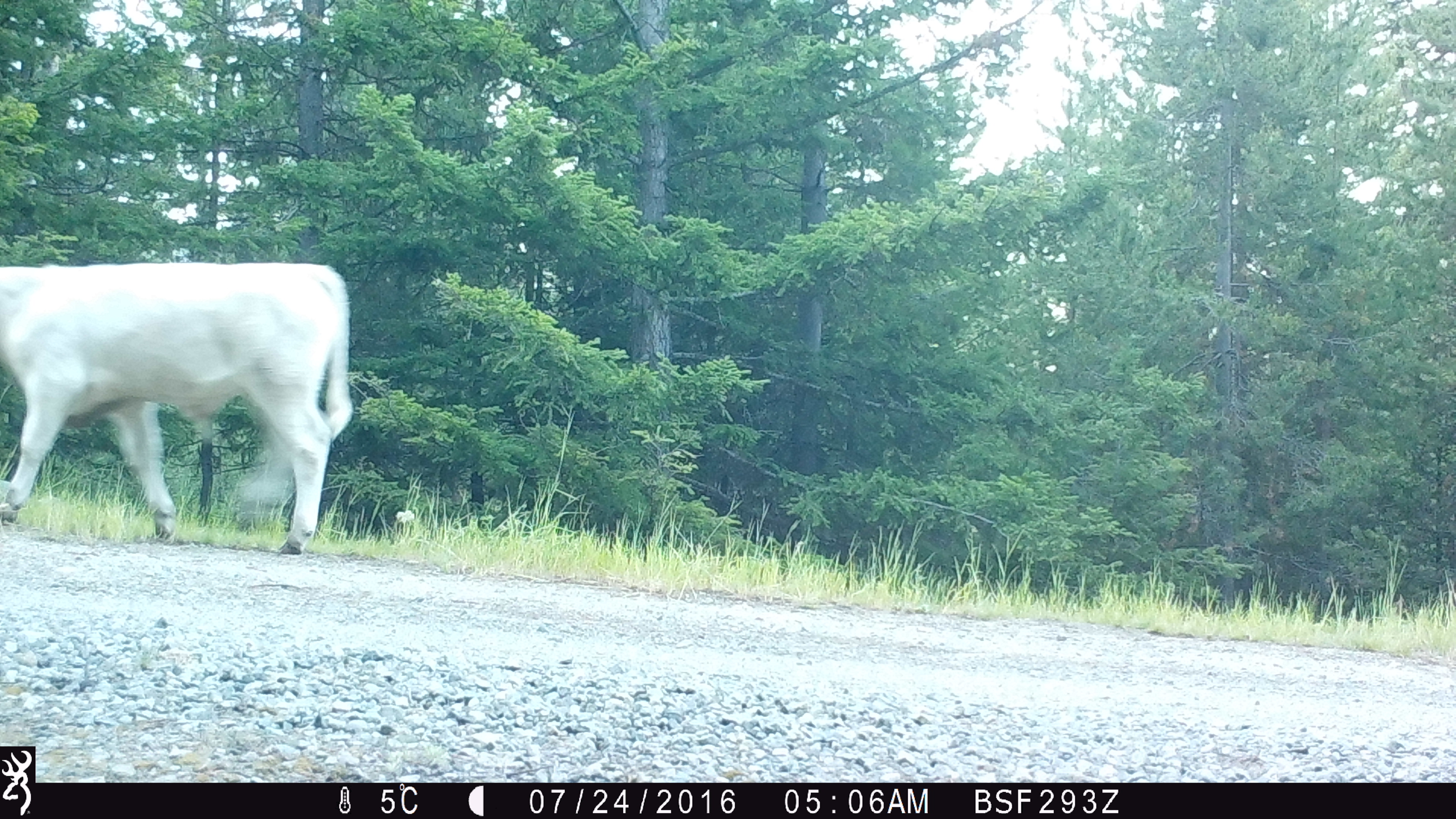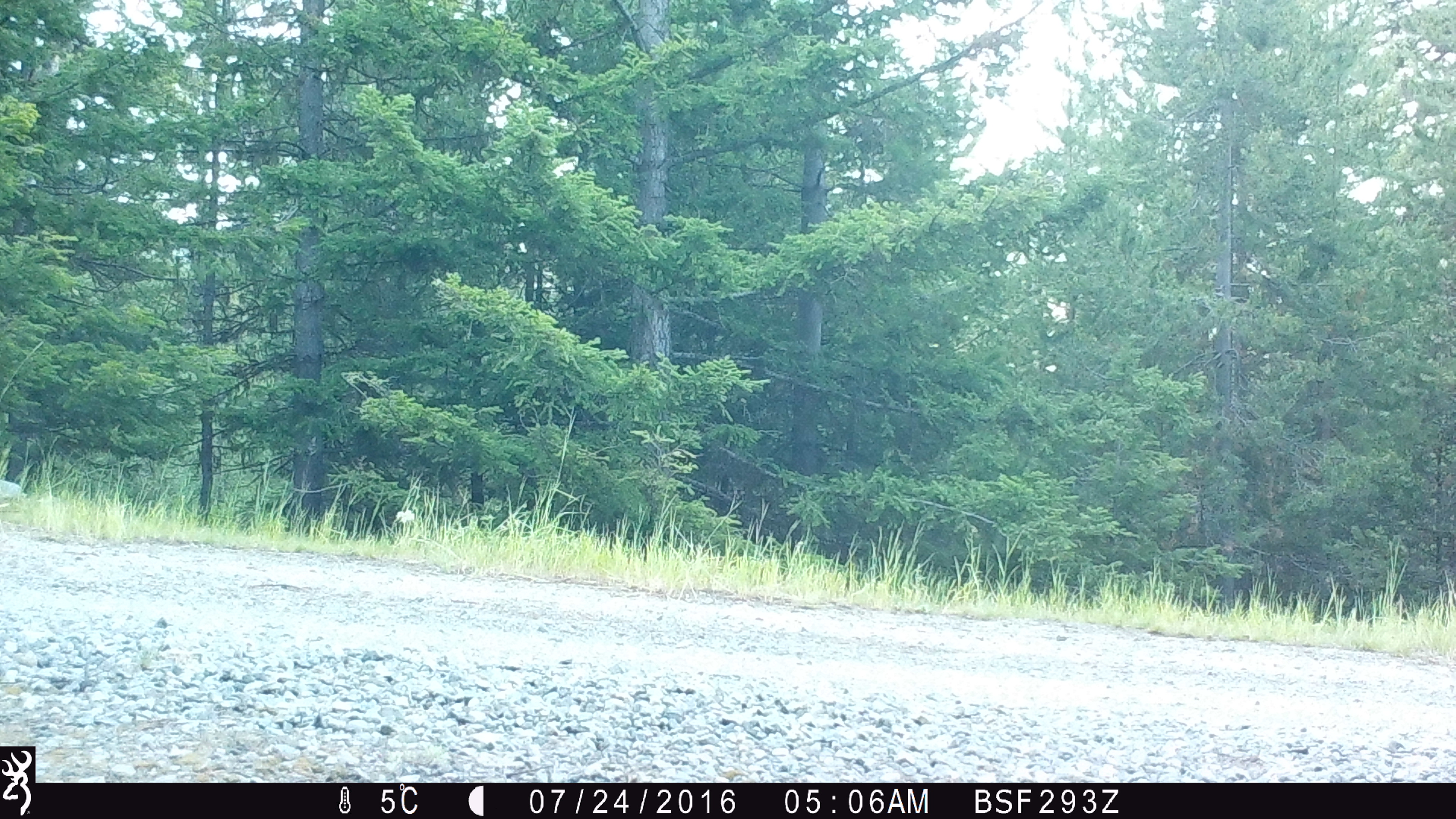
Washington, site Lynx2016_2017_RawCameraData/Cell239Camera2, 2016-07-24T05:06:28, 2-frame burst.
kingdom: Animalia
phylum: Chordata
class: Mammalia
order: Artiodactyla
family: Bovidae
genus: Bos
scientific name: Bos taurus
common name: domestic cattle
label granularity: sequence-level